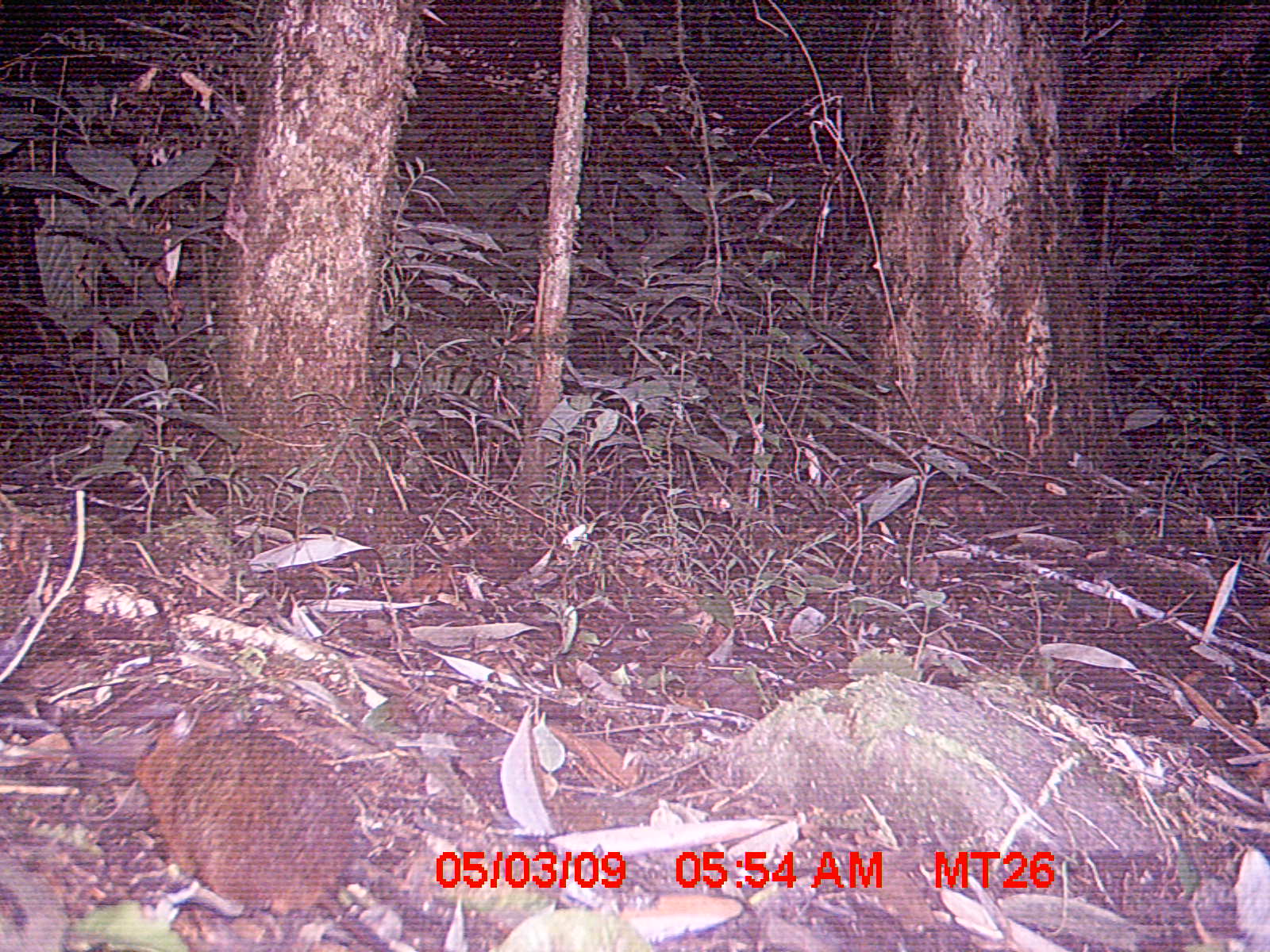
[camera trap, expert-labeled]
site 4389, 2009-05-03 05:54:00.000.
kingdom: Animalia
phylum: Chordata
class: Mammalia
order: Rodentia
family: Nesomyidae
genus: Nesomys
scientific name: Nesomys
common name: nesomys rodents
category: nesomys sp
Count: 1.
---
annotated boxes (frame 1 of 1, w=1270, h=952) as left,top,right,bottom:
nesomys sp: 132,727,391,949